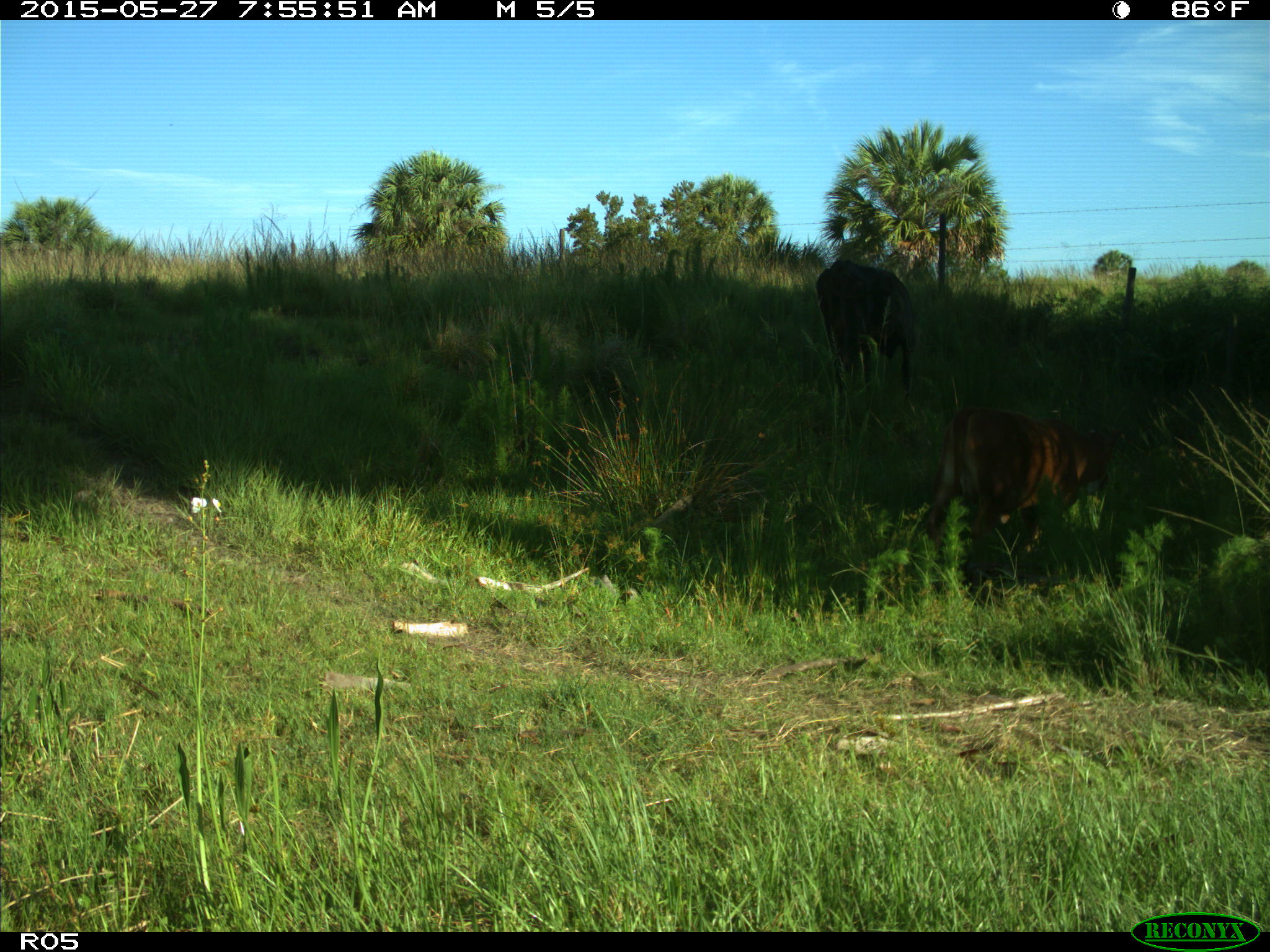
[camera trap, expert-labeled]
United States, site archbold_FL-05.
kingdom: Animalia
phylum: Chordata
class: Mammalia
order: Artiodactyla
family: Bovidae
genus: Bos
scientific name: Bos taurus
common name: domestic cow